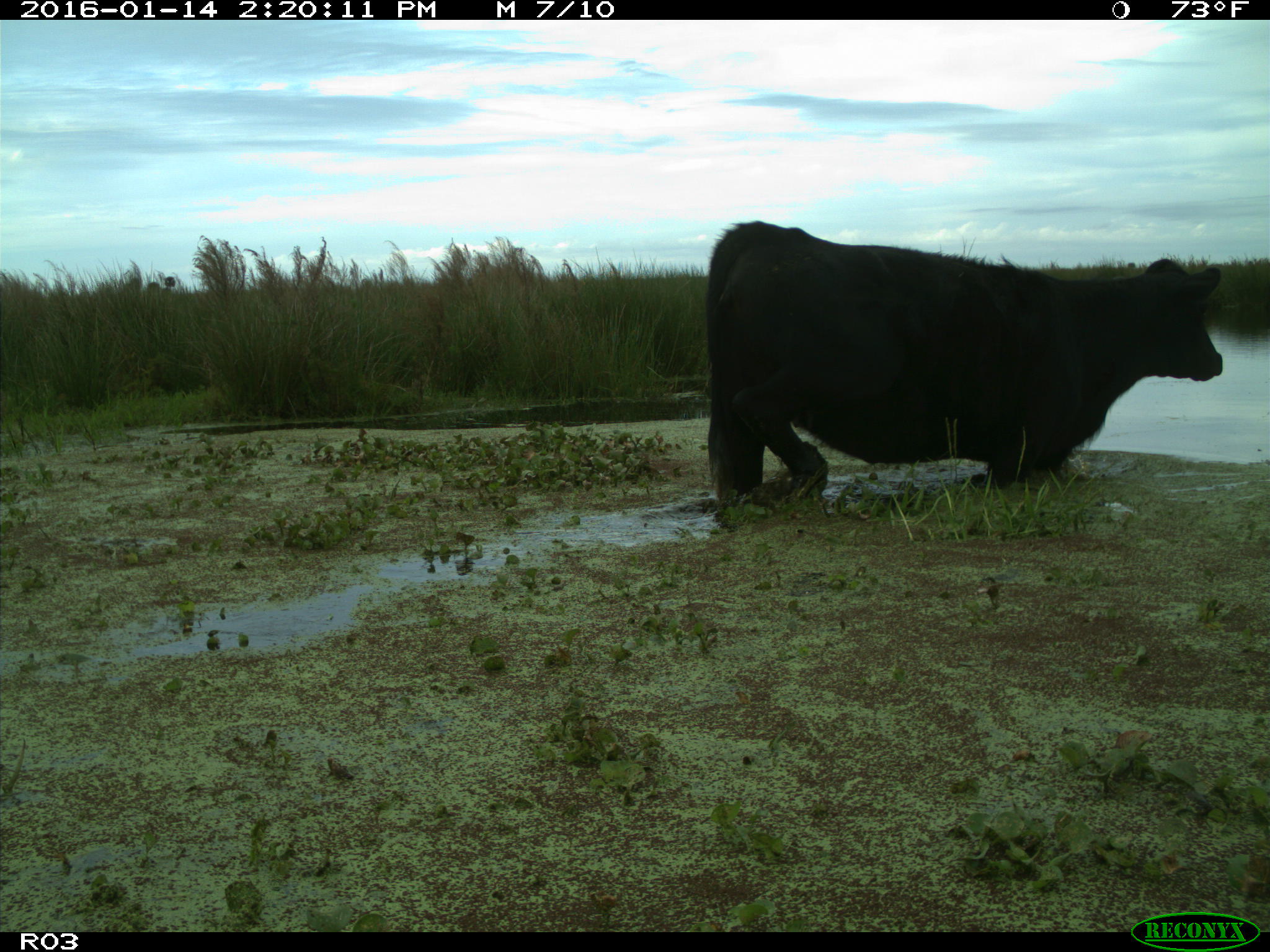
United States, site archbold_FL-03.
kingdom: Animalia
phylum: Chordata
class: Mammalia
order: Artiodactyla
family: Bovidae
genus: Bos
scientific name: Bos taurus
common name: domestic cow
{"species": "Bos taurus (domestic cow)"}